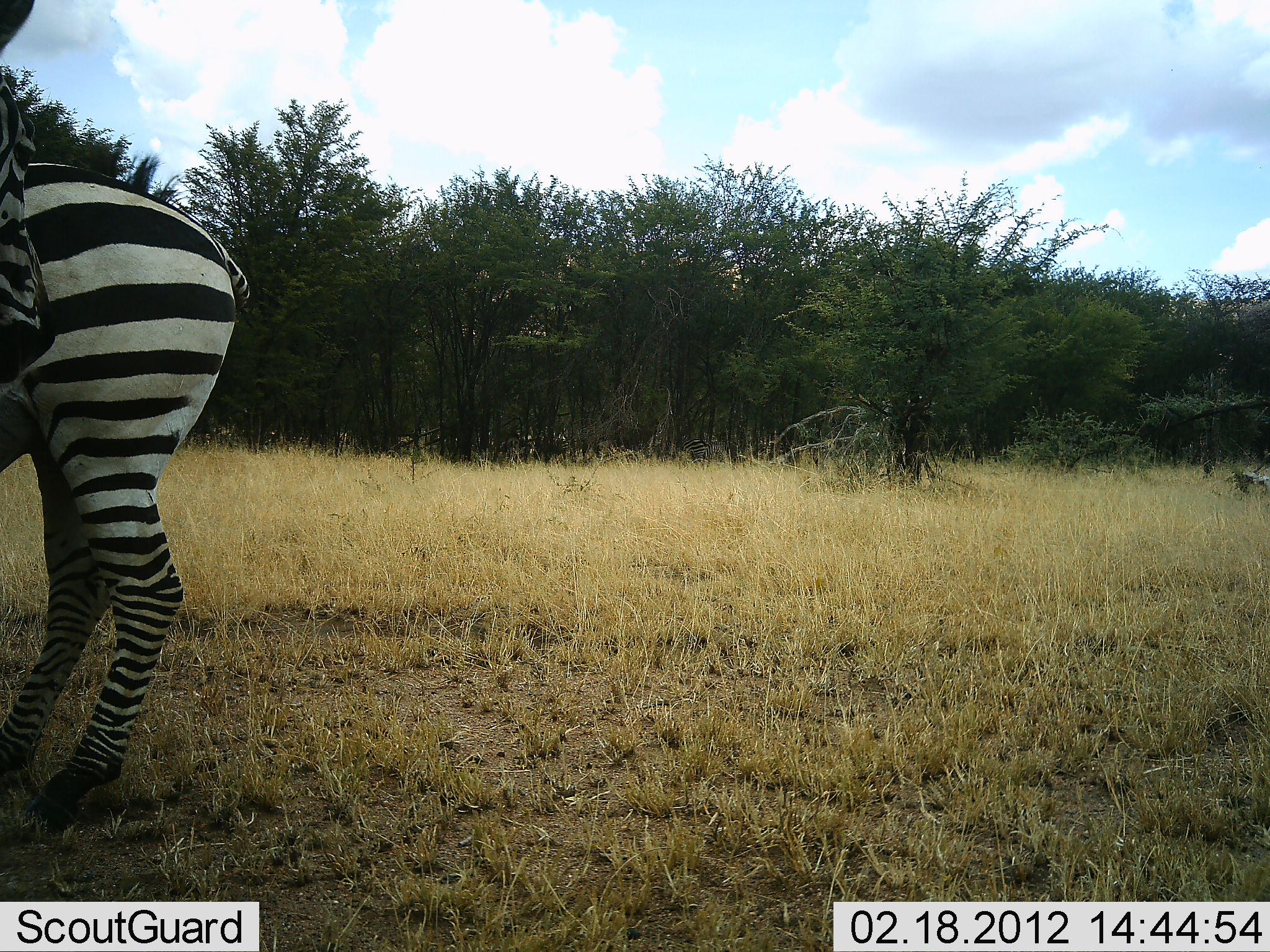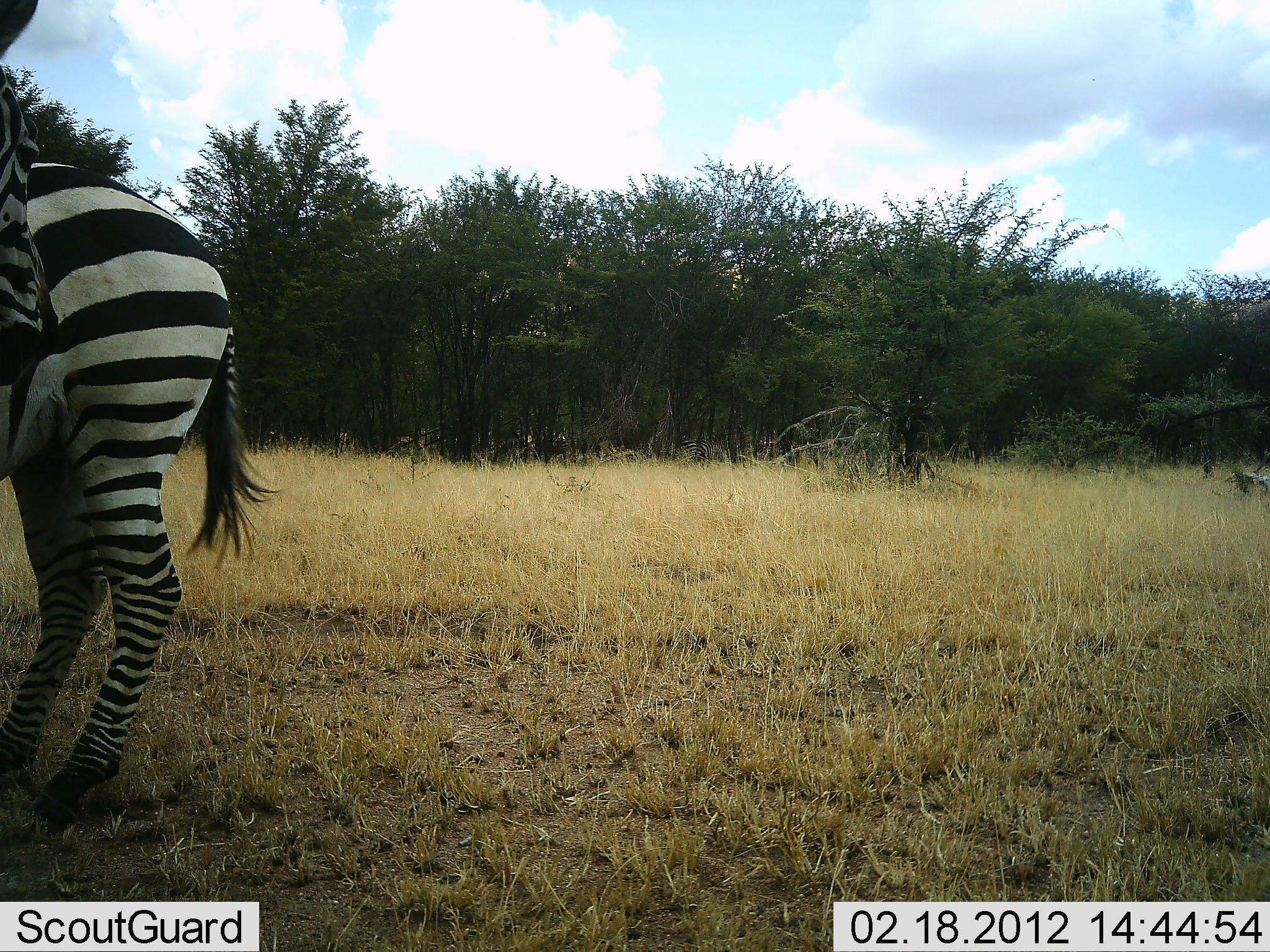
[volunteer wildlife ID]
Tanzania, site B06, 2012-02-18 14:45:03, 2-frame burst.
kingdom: Animalia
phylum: Chordata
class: Mammalia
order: Perissodactyla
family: Equidae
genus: Equus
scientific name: Equus quagga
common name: plains zebra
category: zebra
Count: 2.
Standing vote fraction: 95%.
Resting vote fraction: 5%.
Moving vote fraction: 9%.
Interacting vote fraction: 0%.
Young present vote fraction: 5%.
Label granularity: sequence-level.